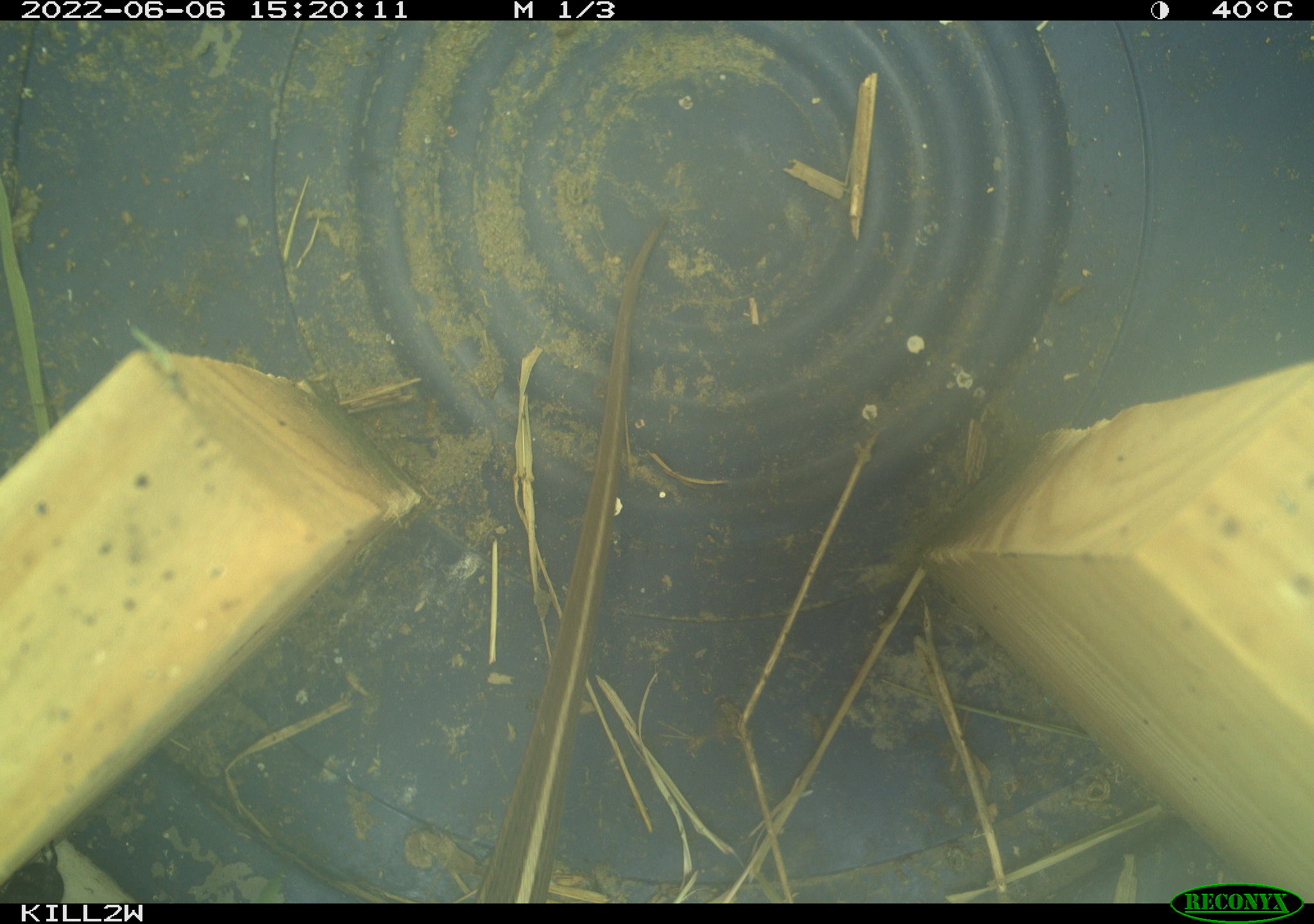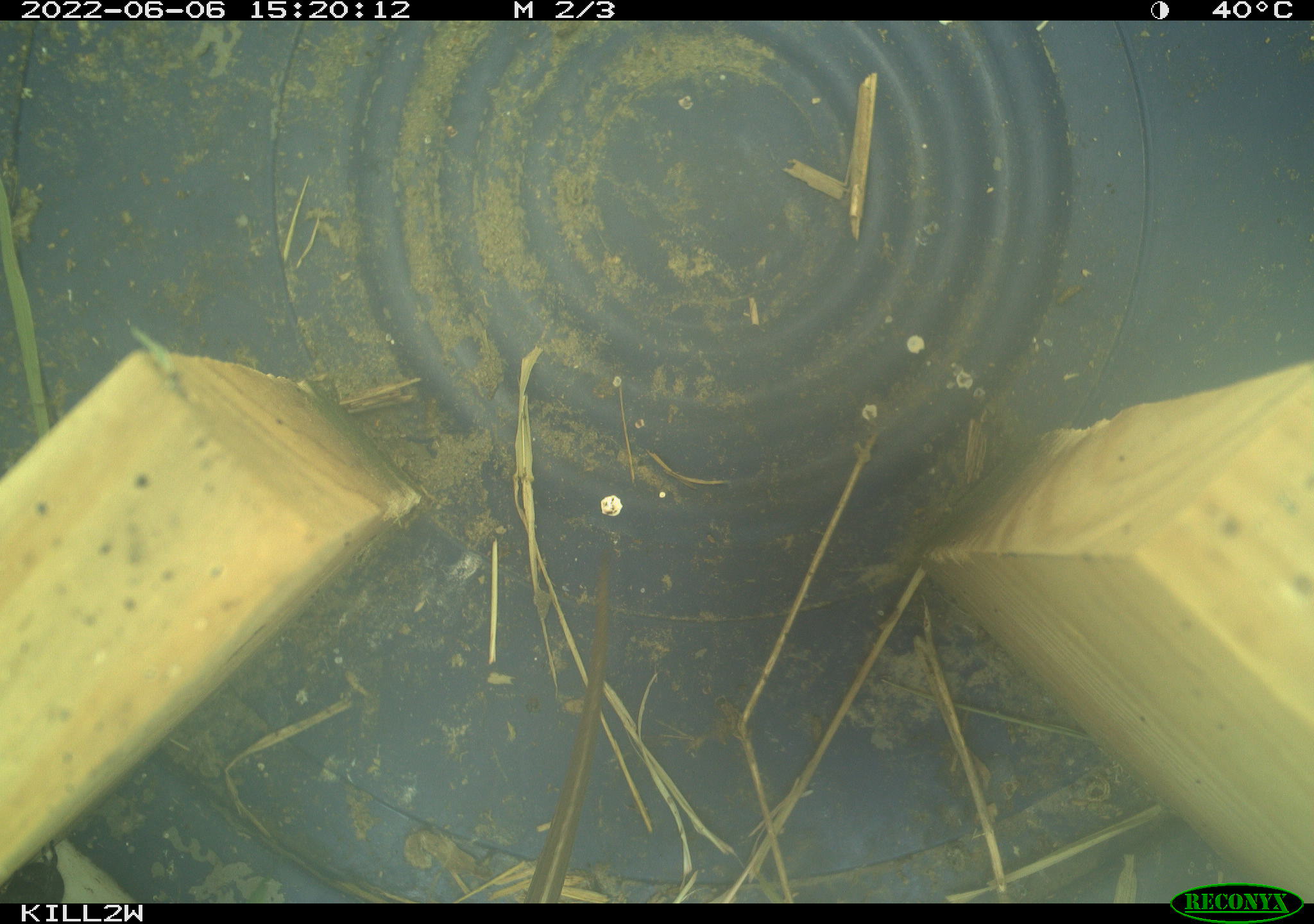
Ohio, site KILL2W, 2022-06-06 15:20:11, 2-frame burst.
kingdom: Animalia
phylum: Chordata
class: Reptilia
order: Squamata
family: Colubridae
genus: Thamnophis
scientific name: Thamnophis sirtalis sirtalis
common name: eastern gartersnake